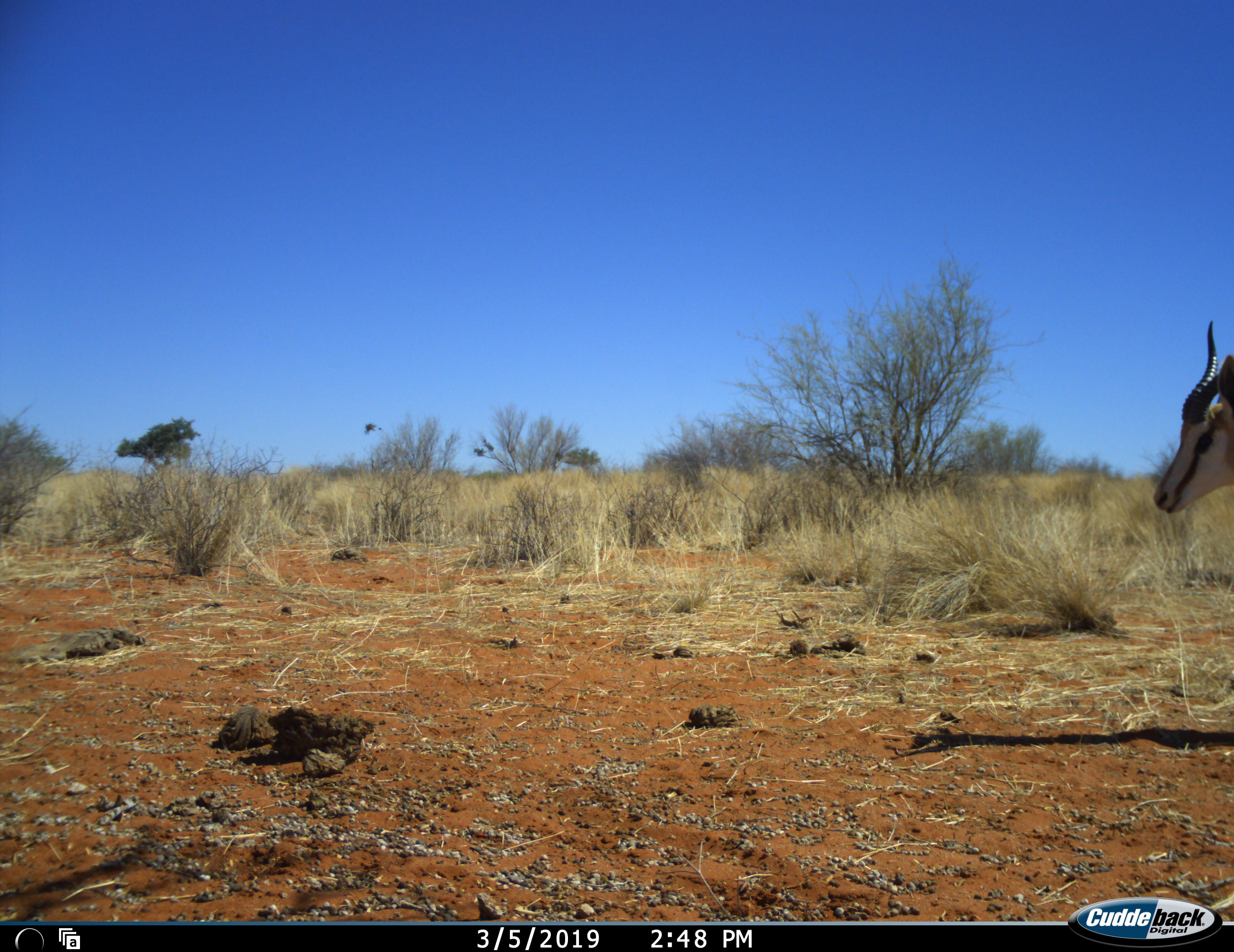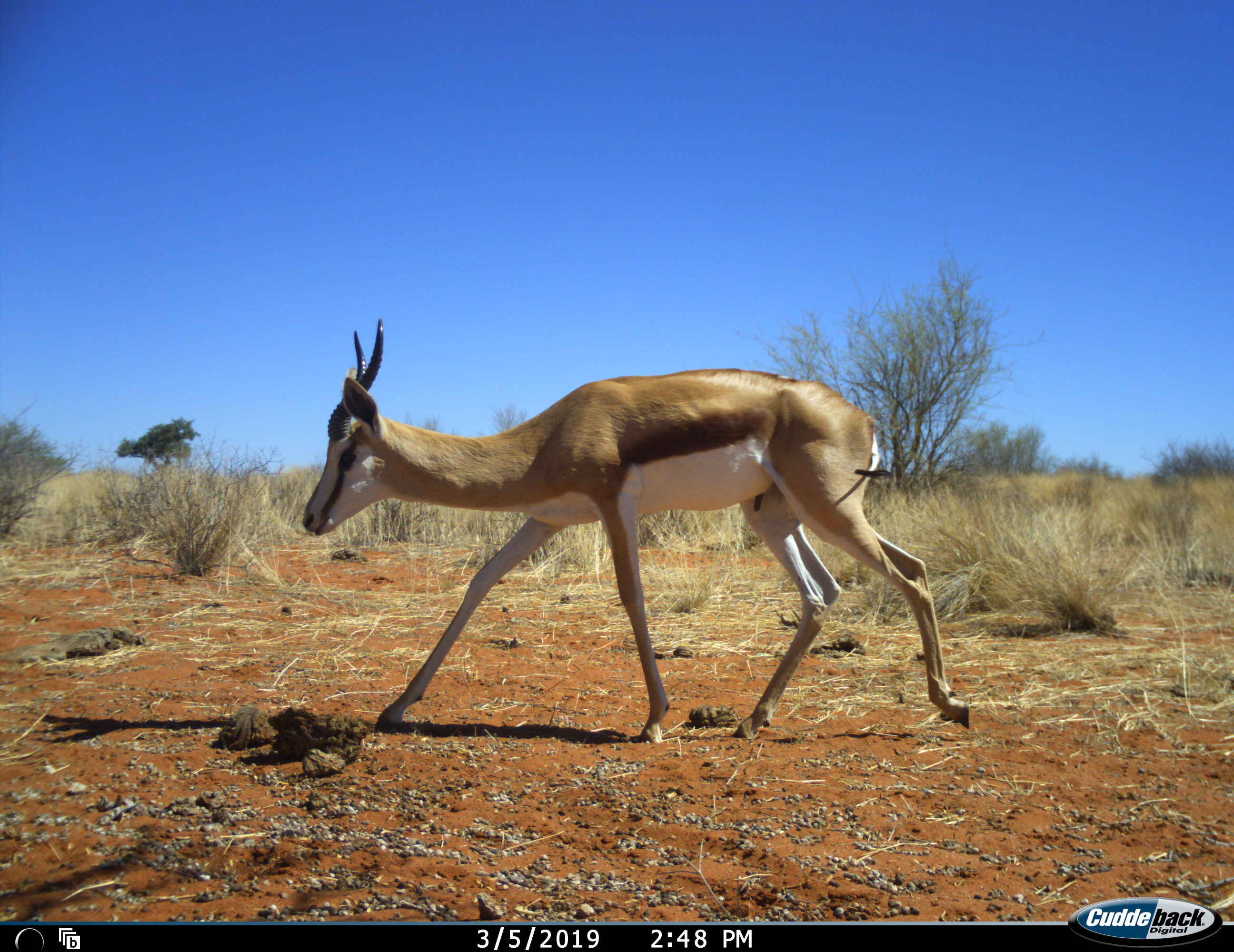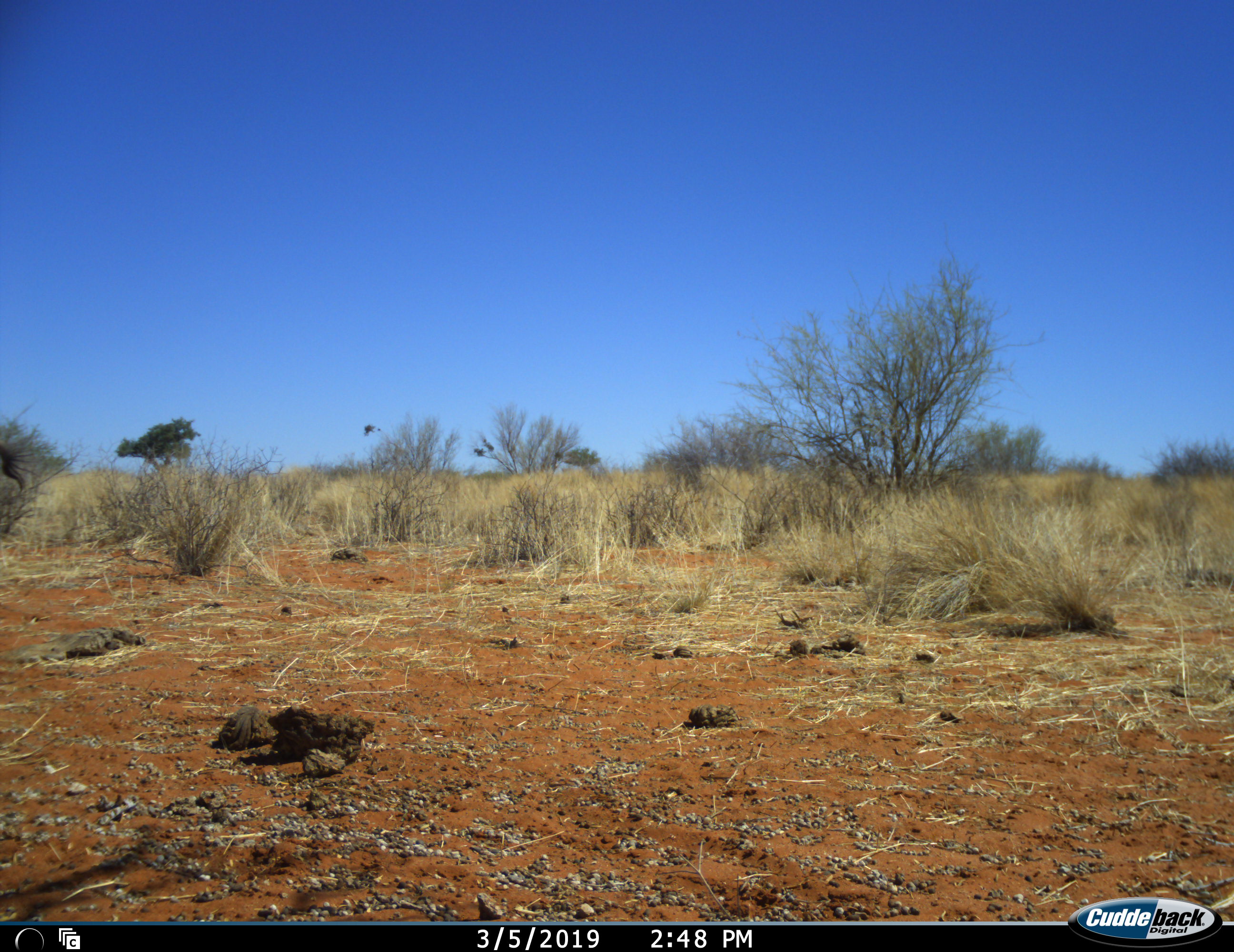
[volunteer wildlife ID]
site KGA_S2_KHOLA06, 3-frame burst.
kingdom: Animalia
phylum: Chordata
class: Mammalia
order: Artiodactyla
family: Bovidae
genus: Antidorcas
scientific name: Antidorcas marsupialis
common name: springbok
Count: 1.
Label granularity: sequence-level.